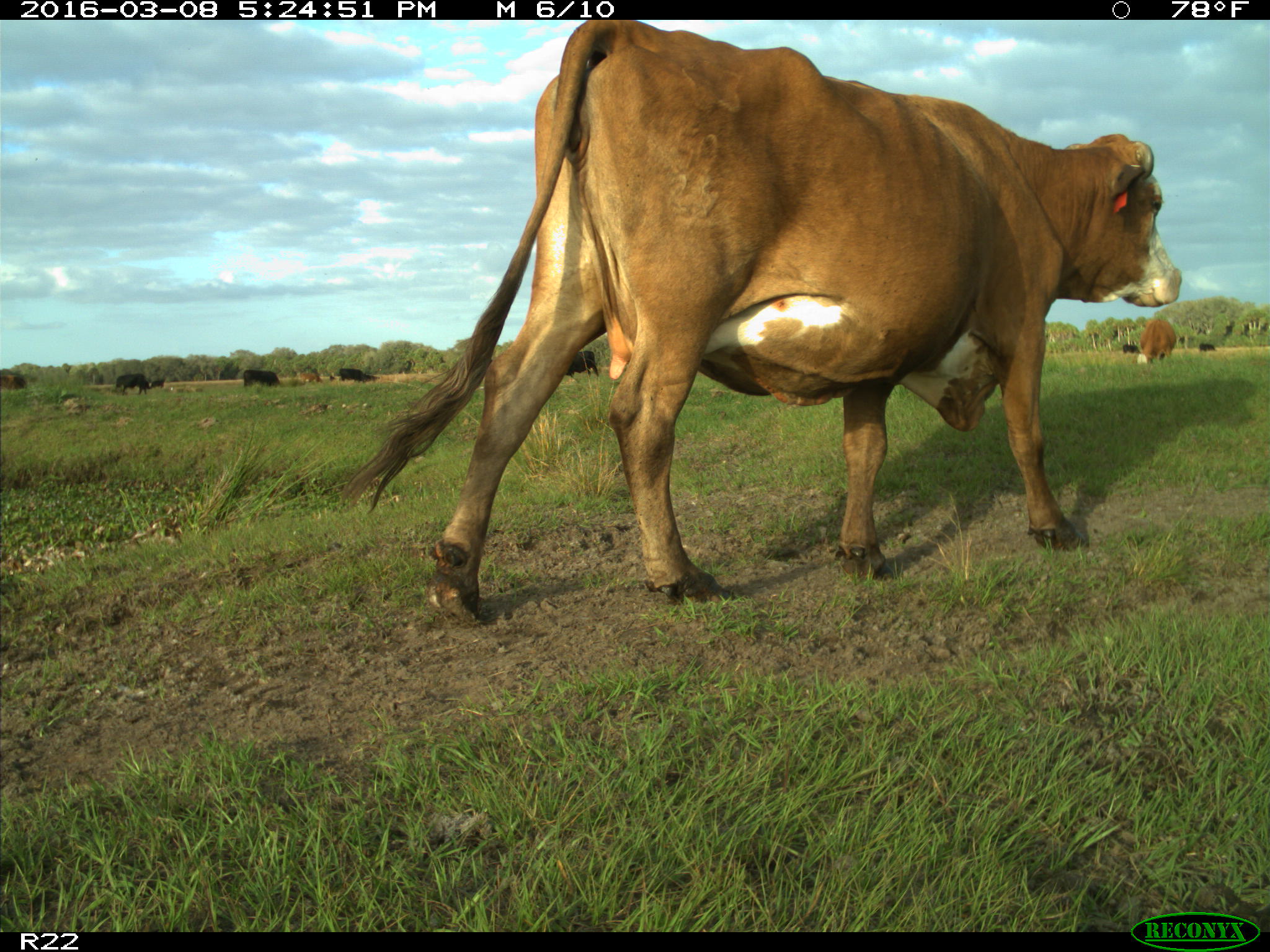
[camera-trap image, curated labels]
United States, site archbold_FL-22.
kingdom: Animalia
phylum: Chordata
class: Mammalia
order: Artiodactyla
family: Bovidae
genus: Bos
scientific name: Bos taurus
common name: domestic cow